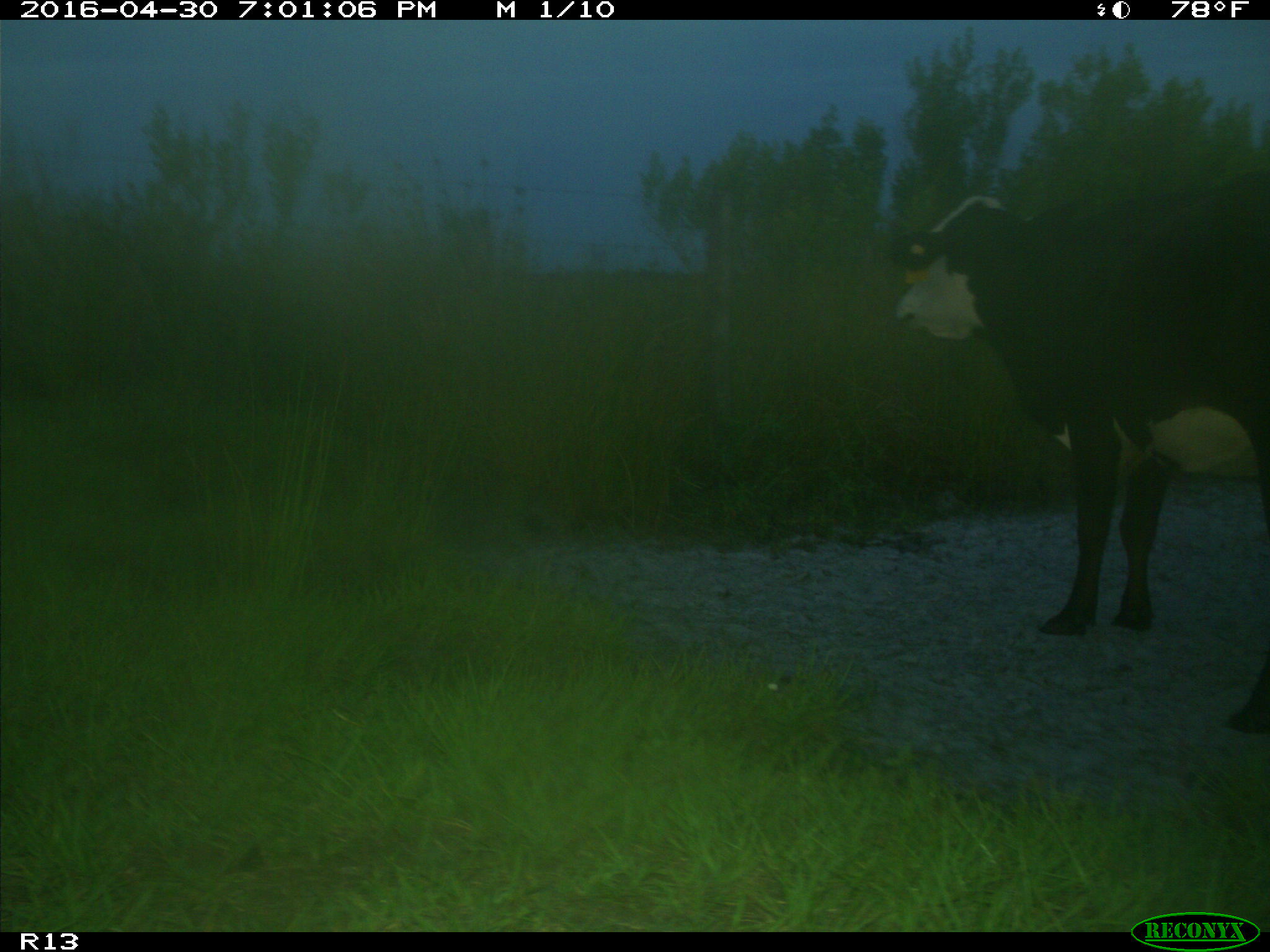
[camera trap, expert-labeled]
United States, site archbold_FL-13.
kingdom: Animalia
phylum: Chordata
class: Mammalia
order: Artiodactyla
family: Bovidae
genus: Bos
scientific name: Bos taurus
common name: domestic cow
Bos taurus (domestic cow).